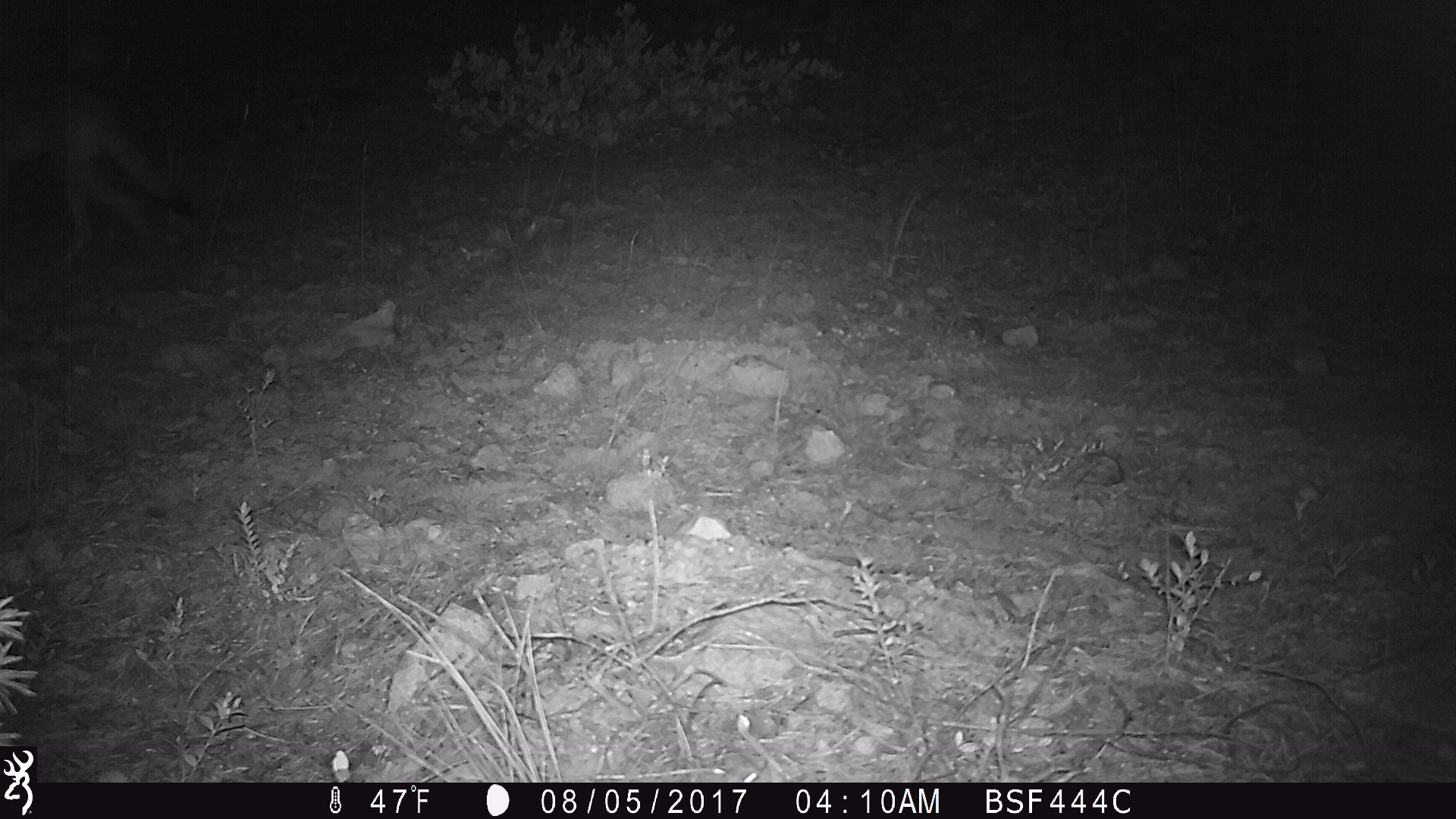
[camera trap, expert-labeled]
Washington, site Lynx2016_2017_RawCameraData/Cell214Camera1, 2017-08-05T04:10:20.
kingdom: Animalia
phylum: Chordata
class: Mammalia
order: Carnivora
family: Canidae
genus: Canis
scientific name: Canis latrans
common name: coyote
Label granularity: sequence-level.